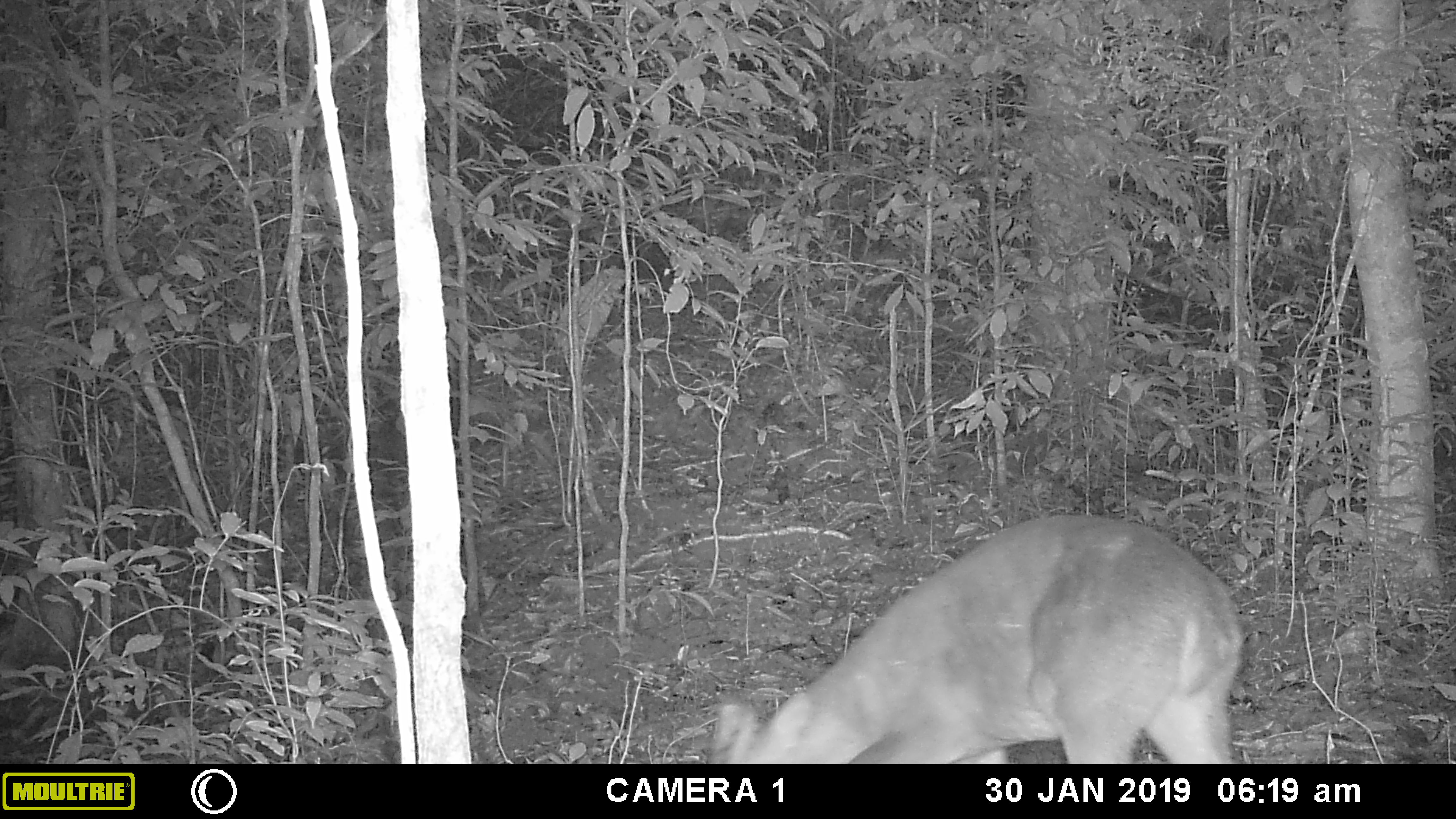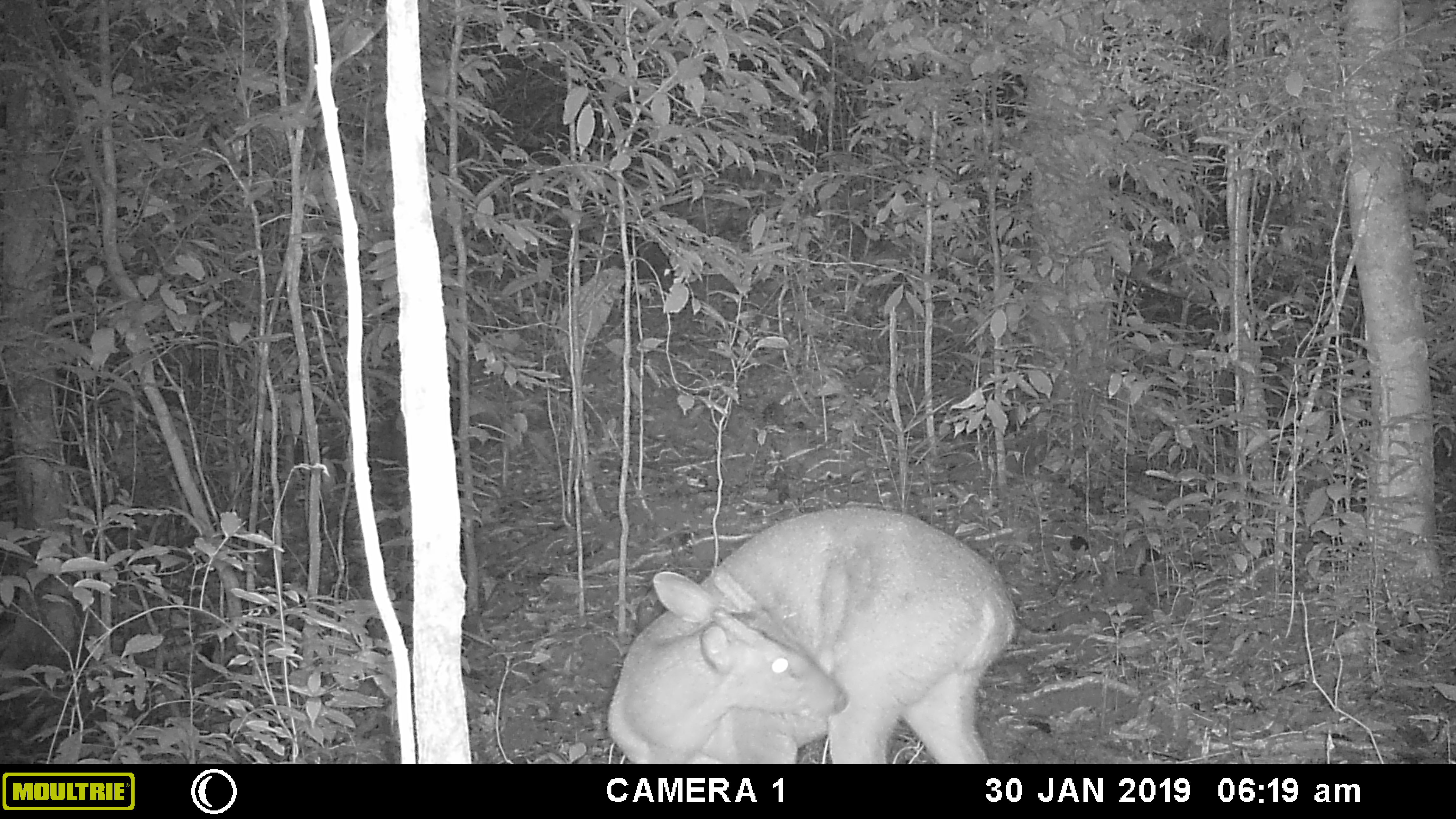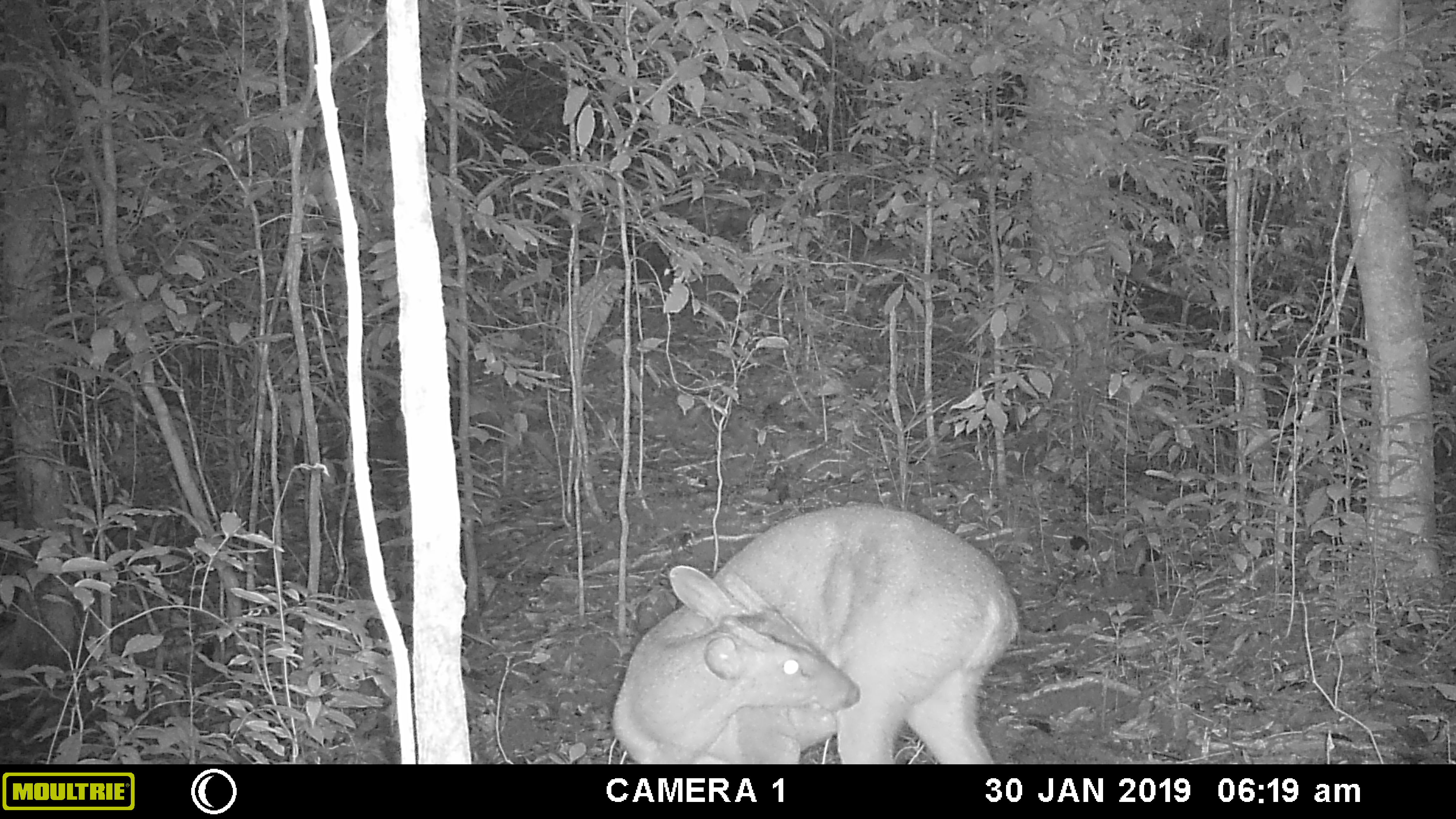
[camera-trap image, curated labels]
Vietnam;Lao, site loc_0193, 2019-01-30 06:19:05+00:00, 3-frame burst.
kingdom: Animalia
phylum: Chordata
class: Mammalia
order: Artiodactyla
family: Cervidae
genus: Muntiacus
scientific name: Muntiacus vuquangensis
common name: large-antlered muntjac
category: large antlered muntjac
Large antlered muntjac (large-antlered muntjac) (Muntiacus vuquangensis). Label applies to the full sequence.